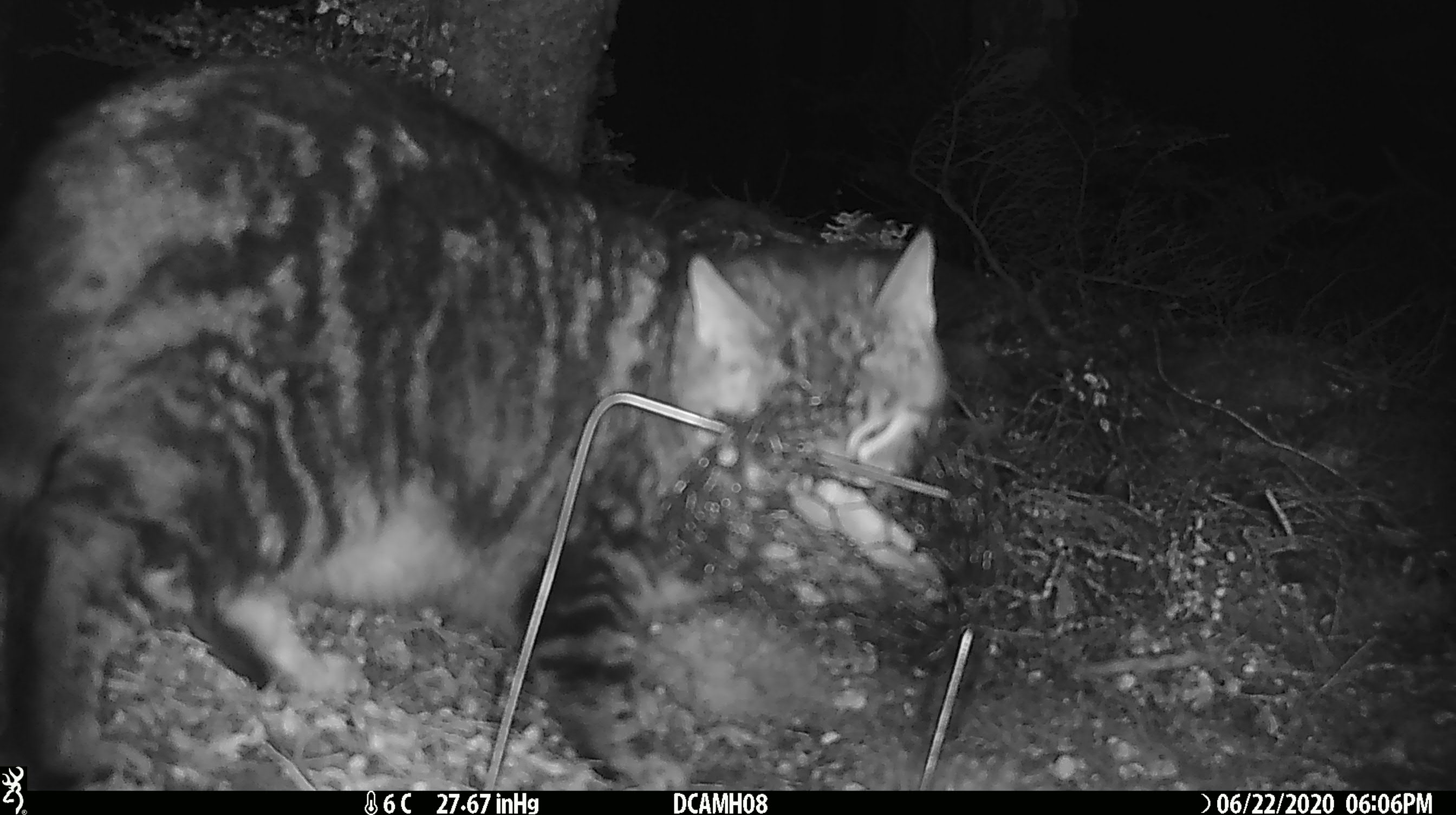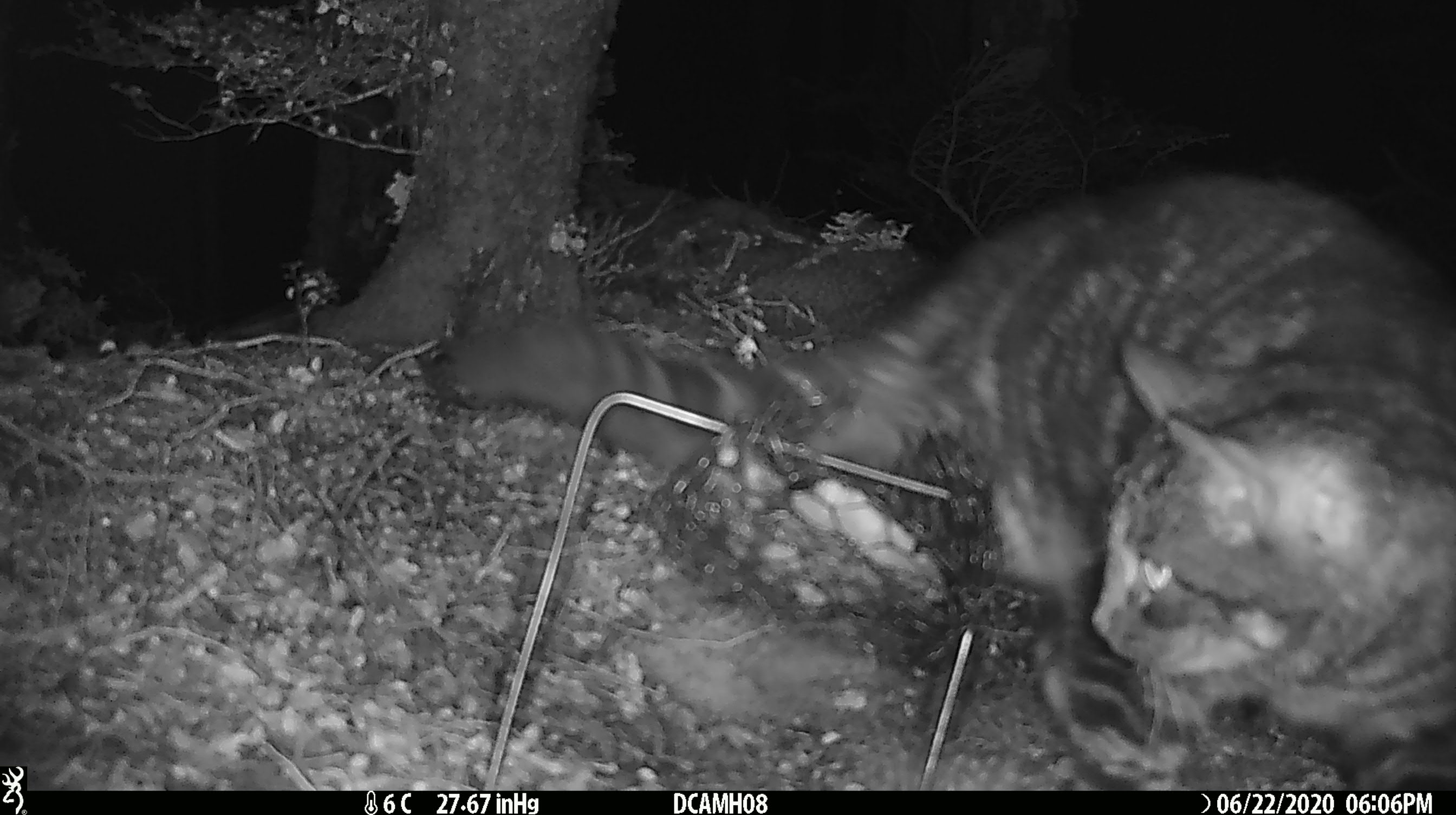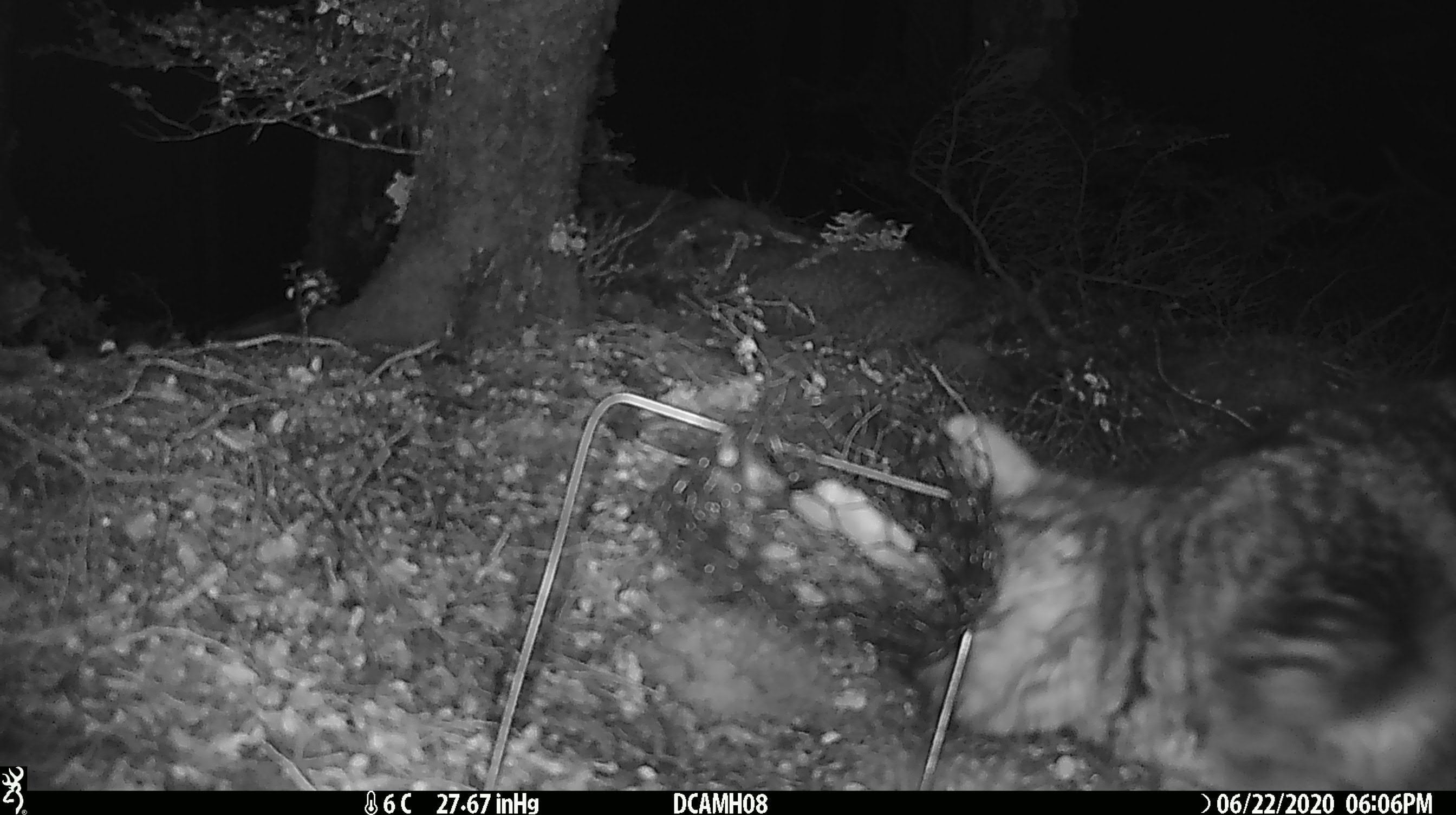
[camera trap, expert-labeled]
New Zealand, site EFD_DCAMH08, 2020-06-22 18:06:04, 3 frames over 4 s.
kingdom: Animalia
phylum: Chordata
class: Mammalia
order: Carnivora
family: Felidae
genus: Felis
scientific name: Felis catus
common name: domestic cat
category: cat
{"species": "cat (domestic cat) (Felis catus)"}